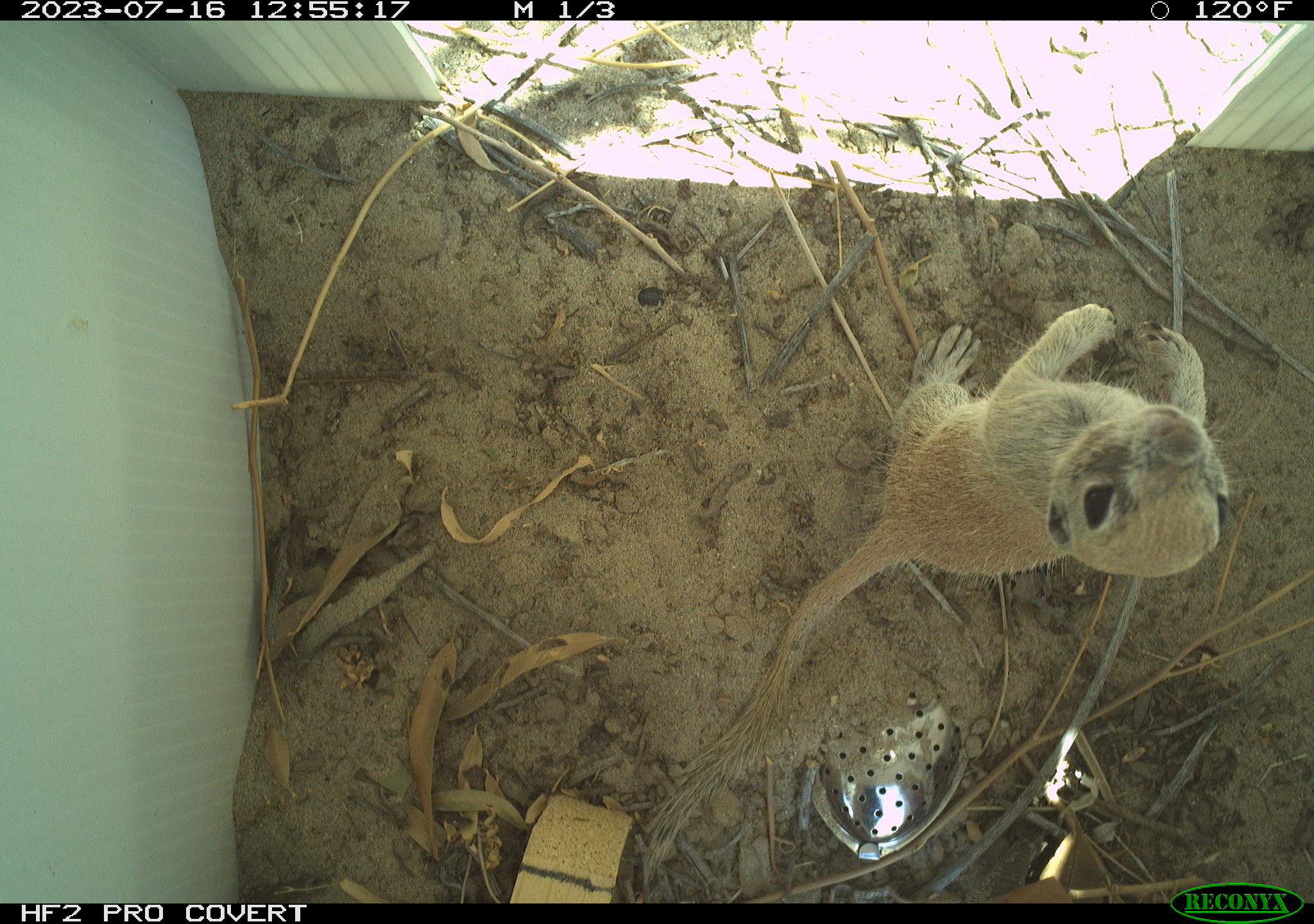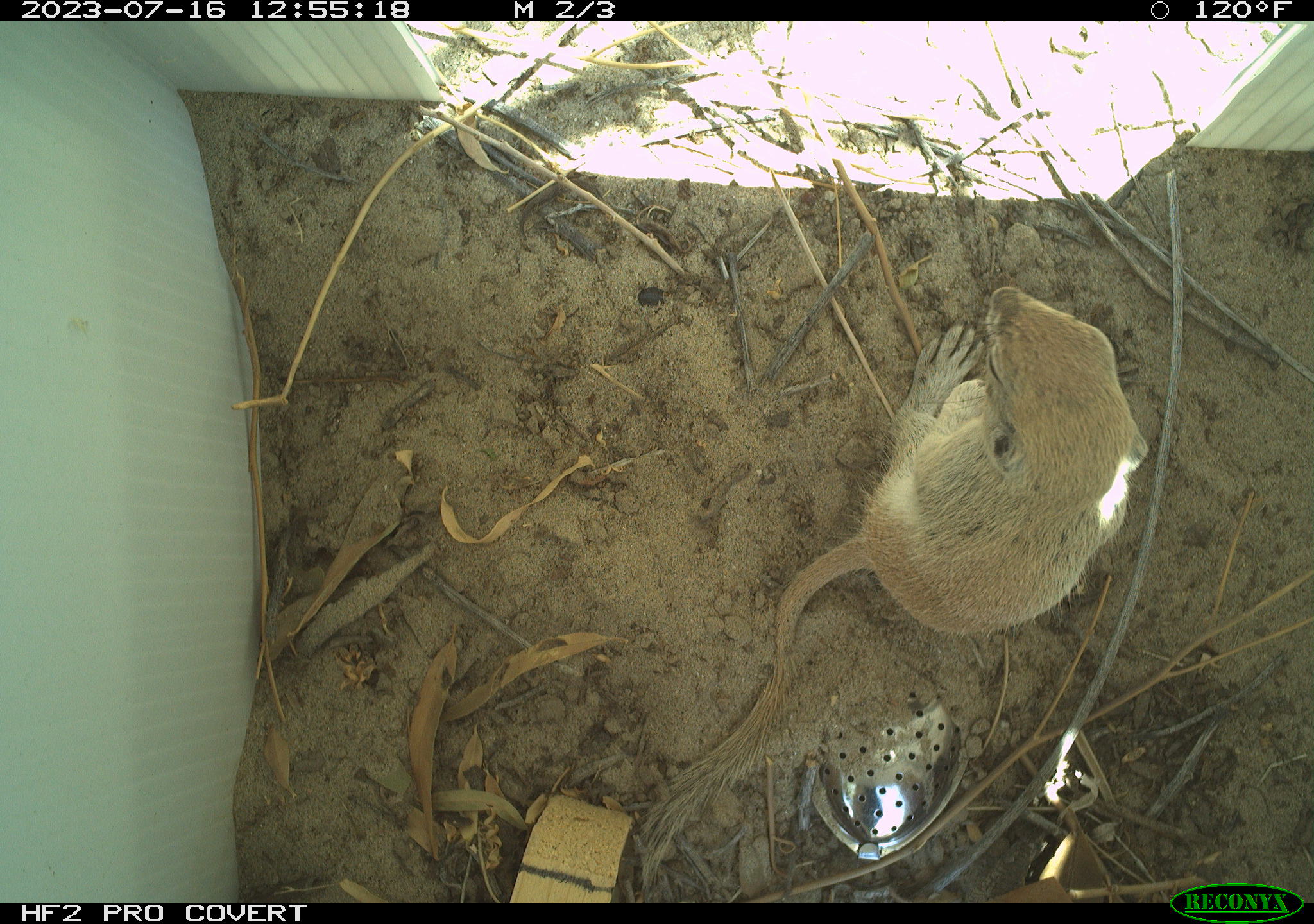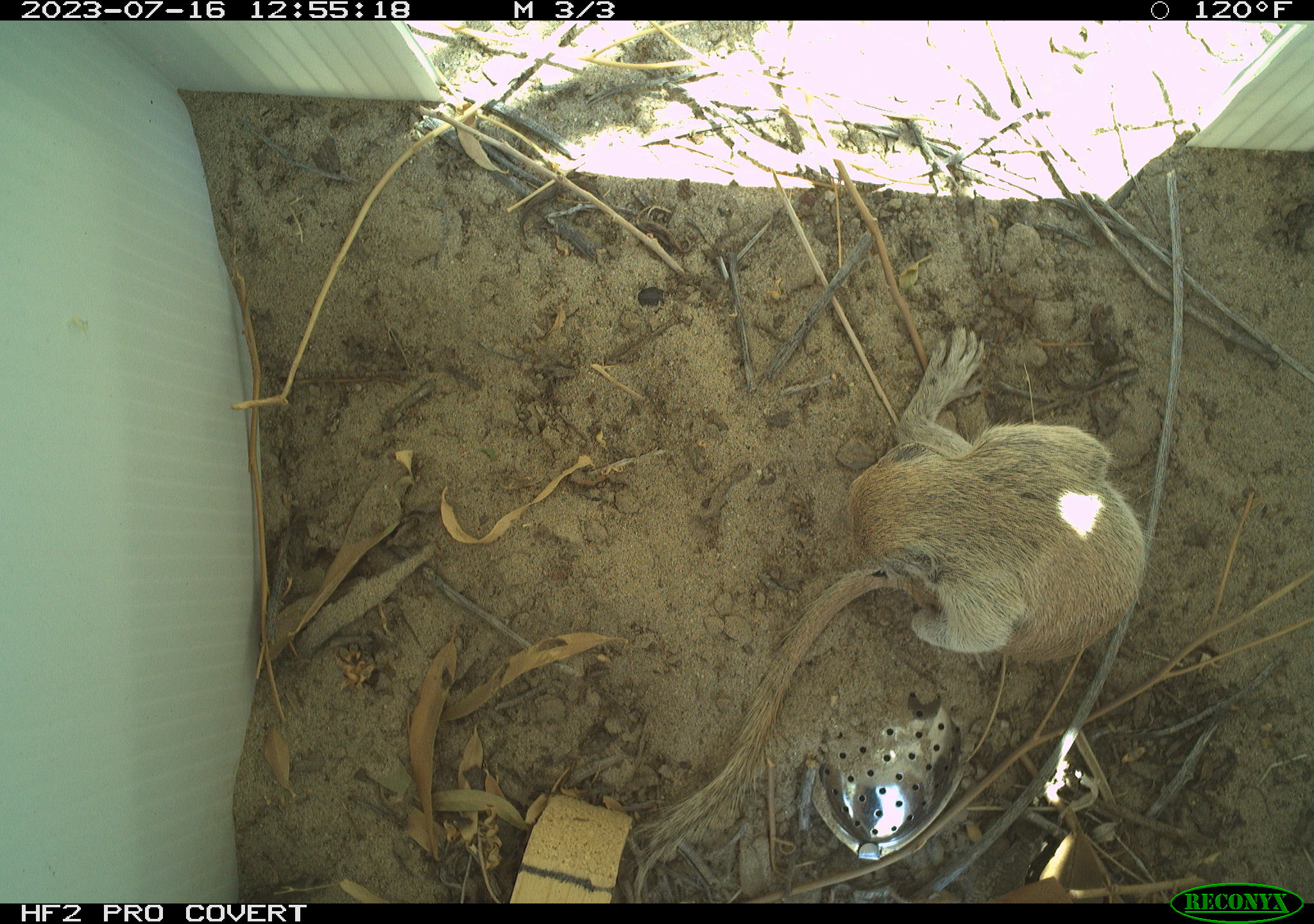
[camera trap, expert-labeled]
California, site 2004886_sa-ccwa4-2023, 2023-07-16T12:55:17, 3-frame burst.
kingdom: Animalia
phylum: Chordata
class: Mammalia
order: Rodentia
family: Sciuridae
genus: Xerospermophilus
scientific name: Xerospermophilus tereticaudus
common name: round-tailed ground squirrel